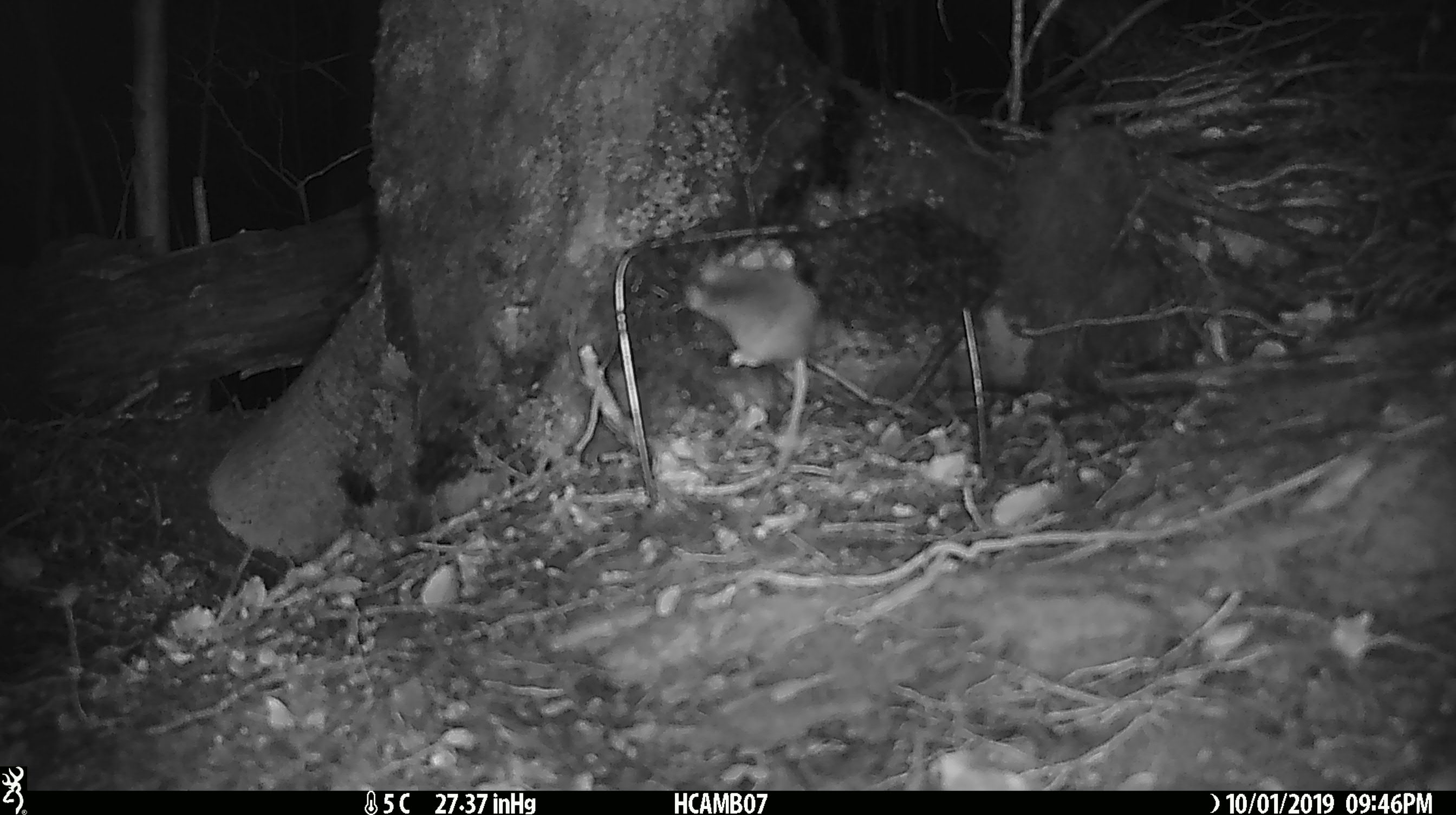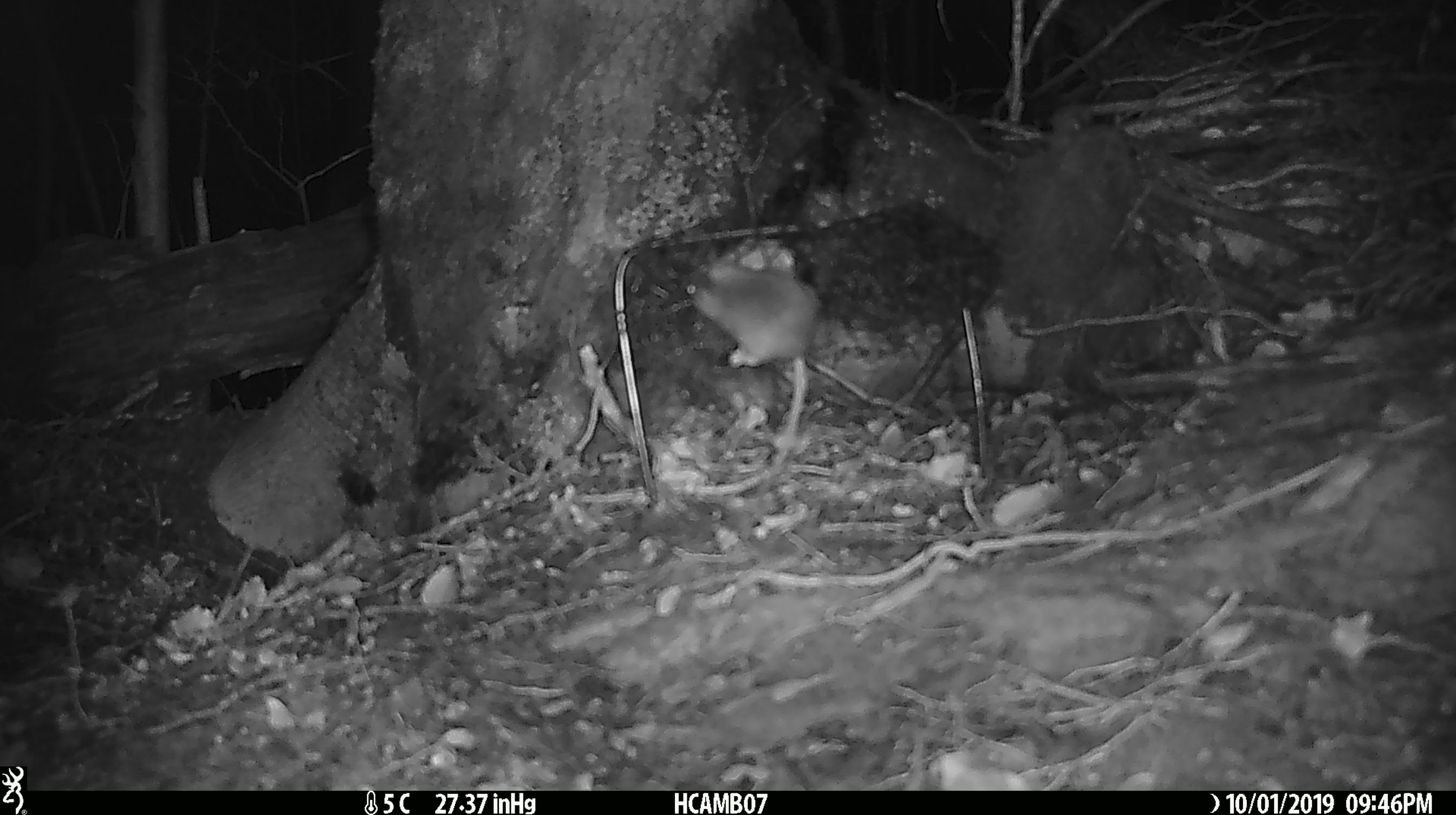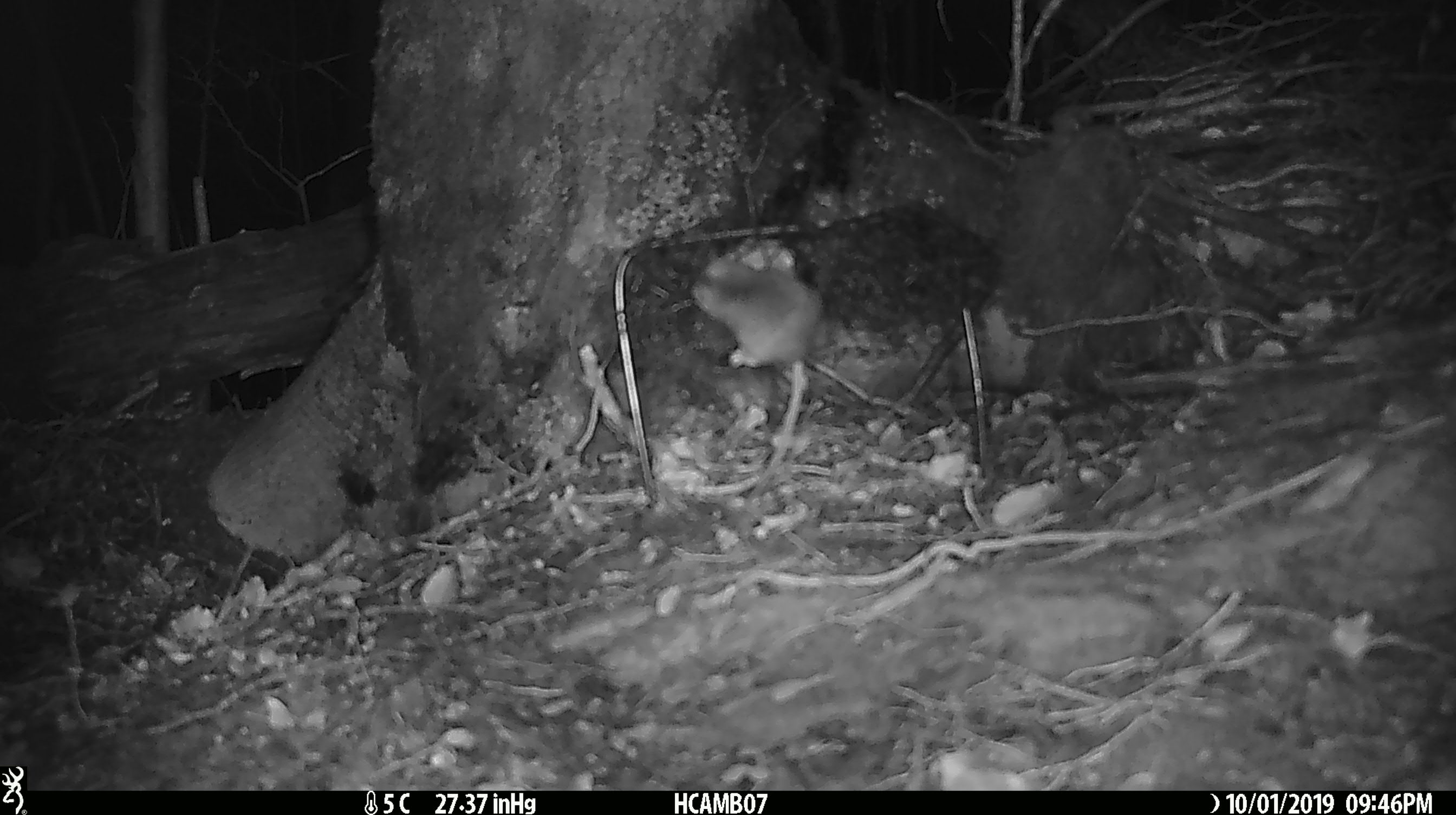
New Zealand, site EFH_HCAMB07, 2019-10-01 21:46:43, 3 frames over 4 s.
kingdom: Animalia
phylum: Chordata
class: Mammalia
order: Rodentia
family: Muridae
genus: Mus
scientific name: Mus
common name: mouse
Mouse (Mus).